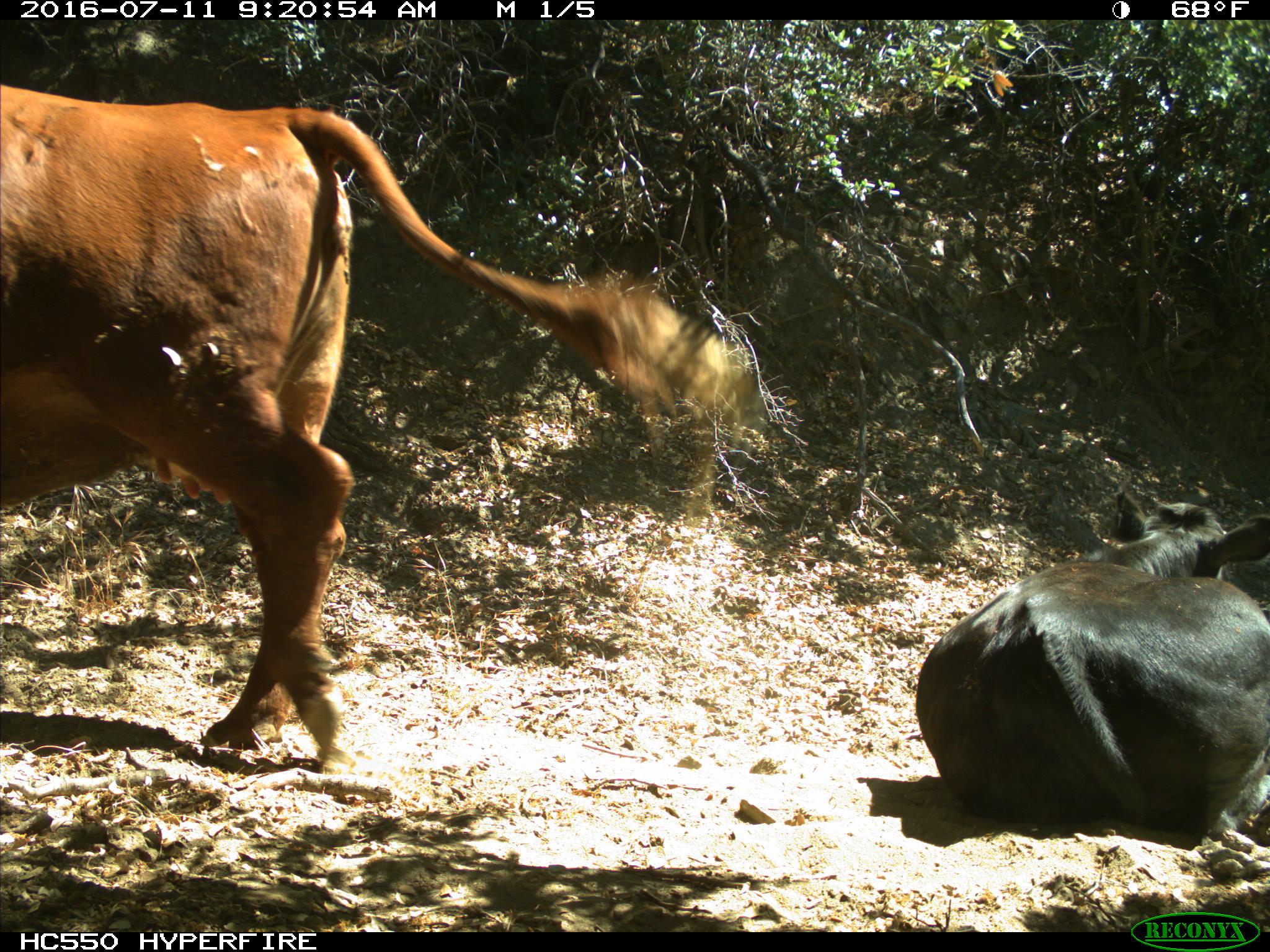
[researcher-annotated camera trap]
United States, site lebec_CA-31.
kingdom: Animalia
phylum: Chordata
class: Mammalia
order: Artiodactyla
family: Bovidae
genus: Bos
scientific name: Bos taurus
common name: domestic cow